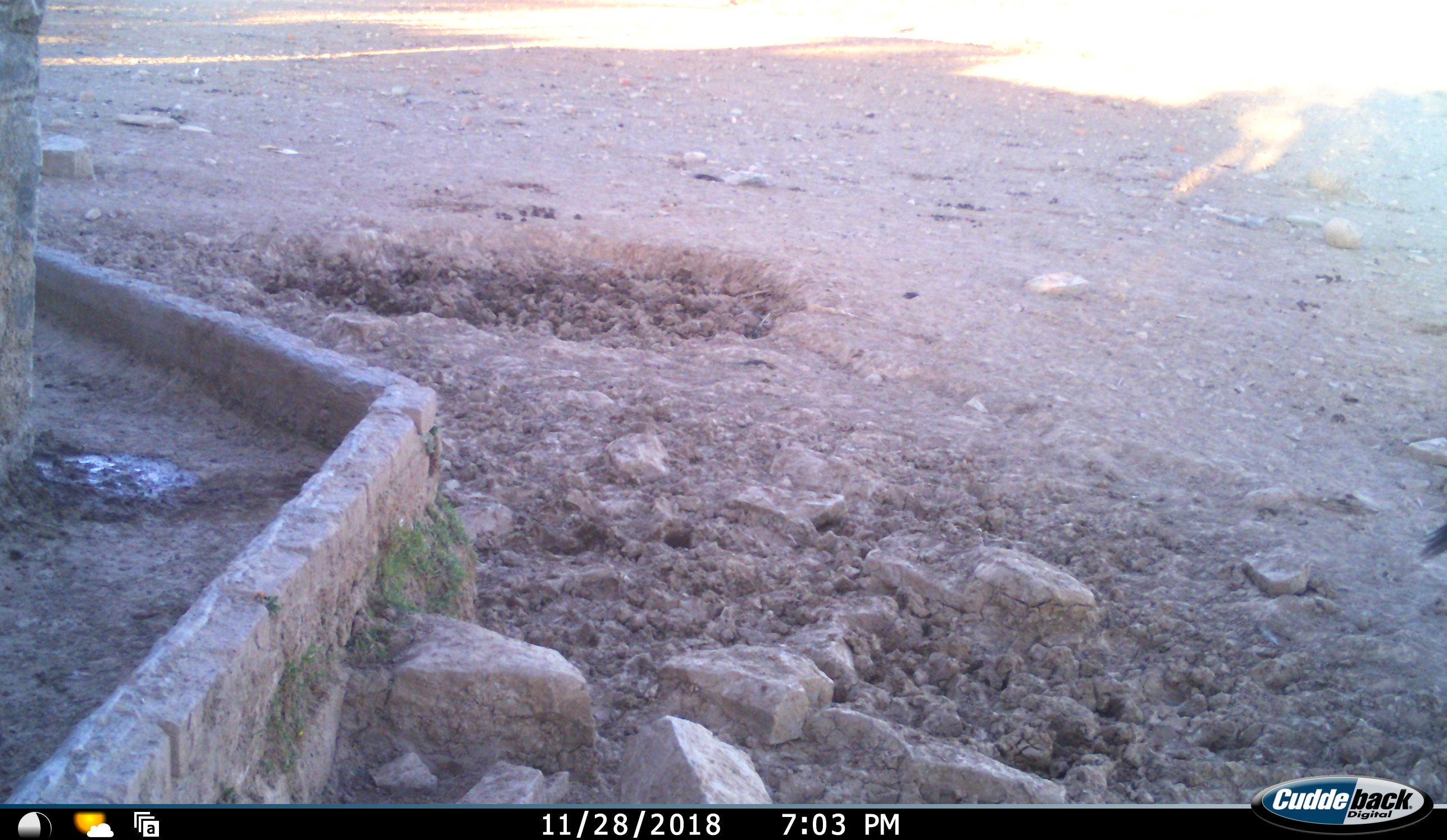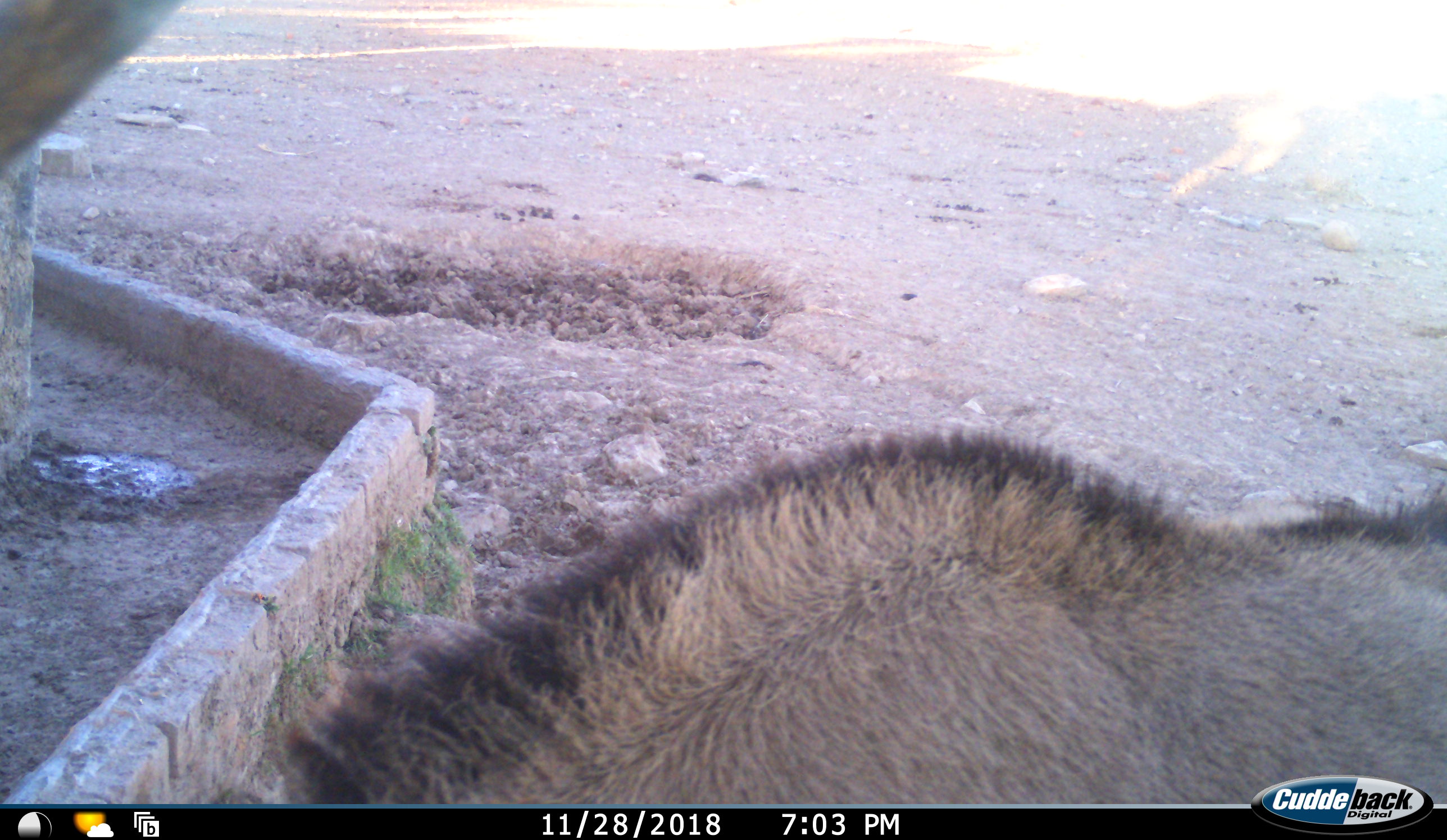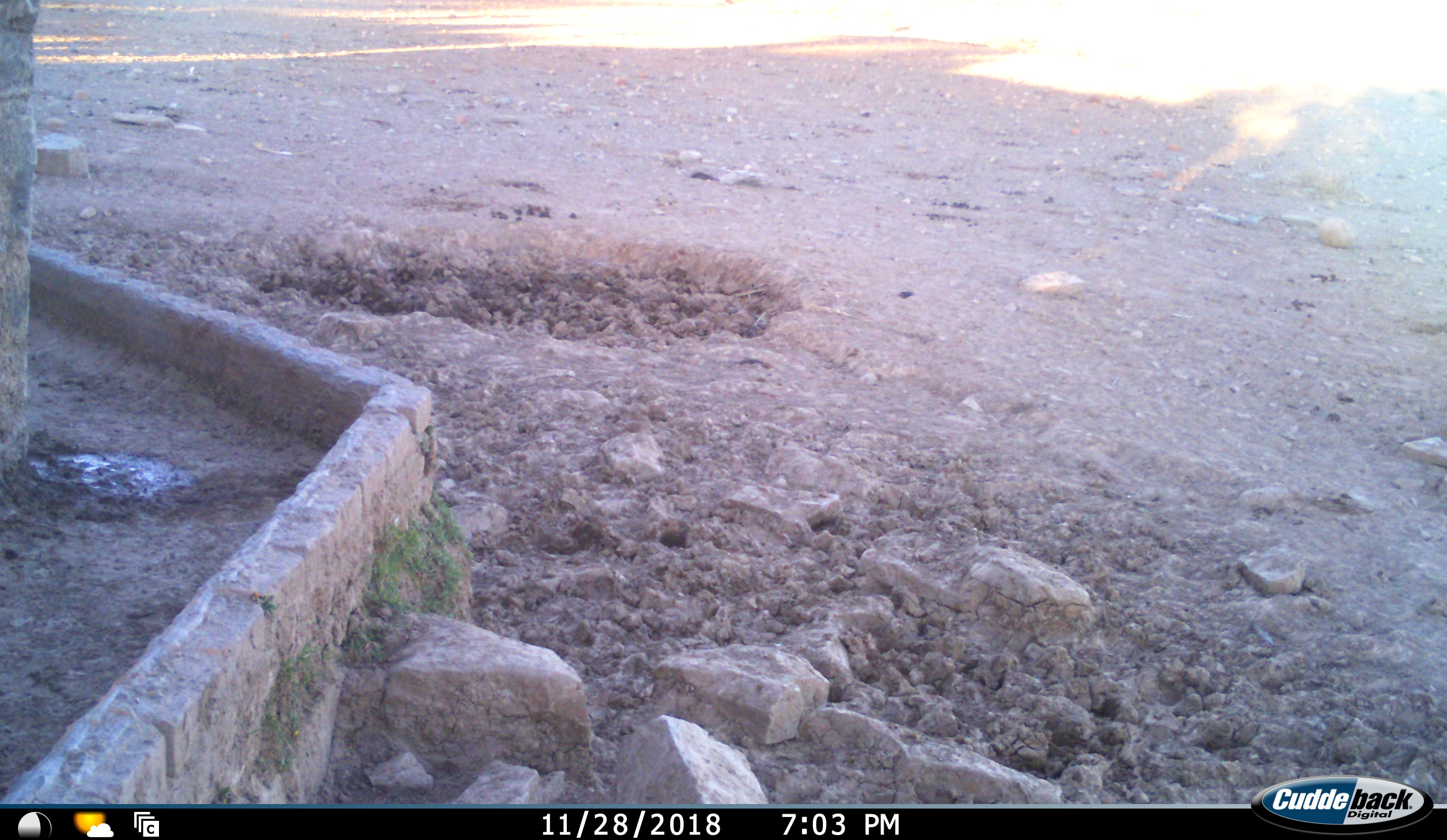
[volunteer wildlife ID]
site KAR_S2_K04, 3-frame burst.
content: unidentified animal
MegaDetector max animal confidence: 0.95